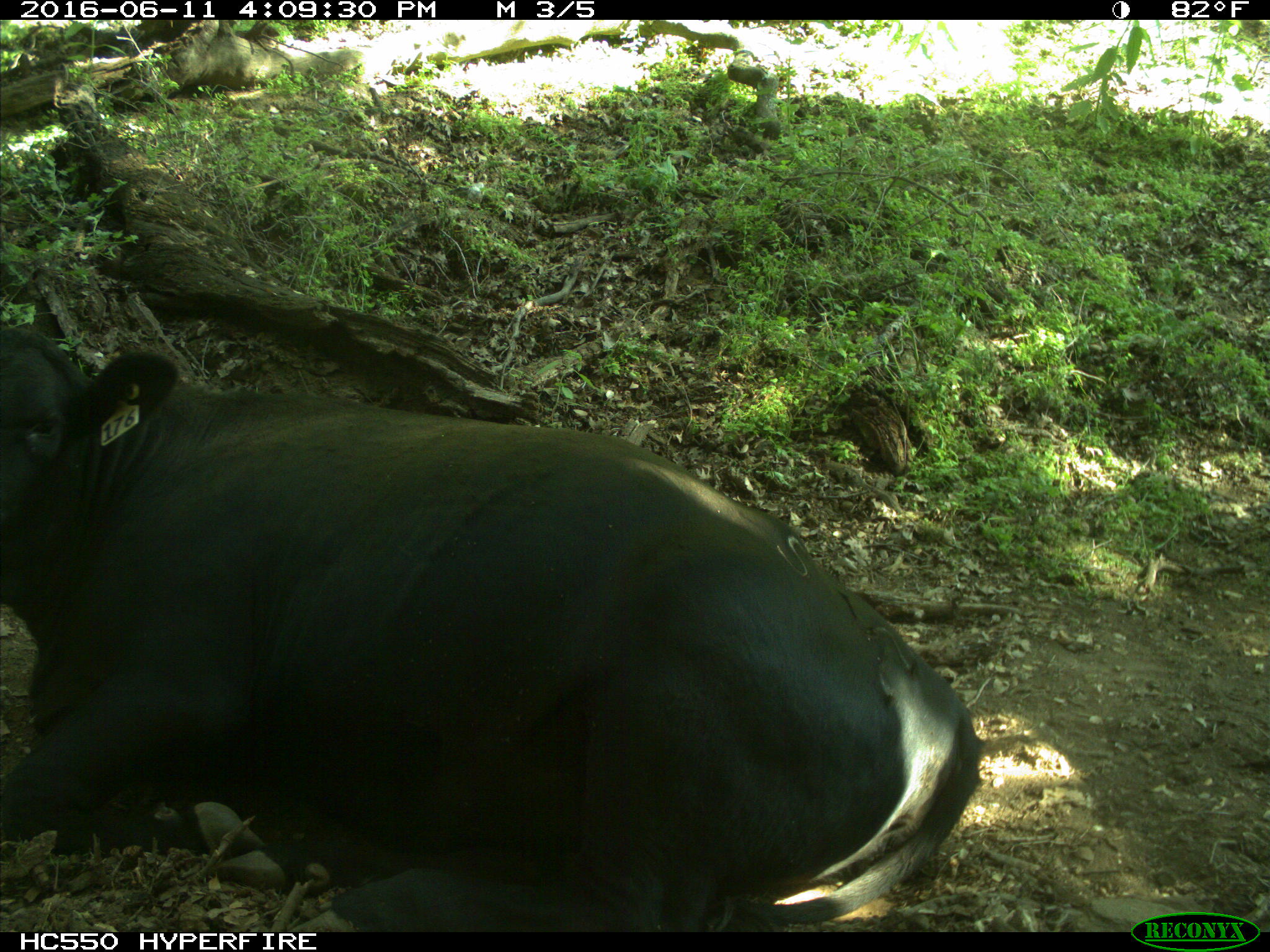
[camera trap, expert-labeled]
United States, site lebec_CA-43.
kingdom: Animalia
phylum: Chordata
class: Mammalia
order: Artiodactyla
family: Bovidae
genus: Bos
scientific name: Bos taurus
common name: domestic cow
Bos taurus (domestic cow).